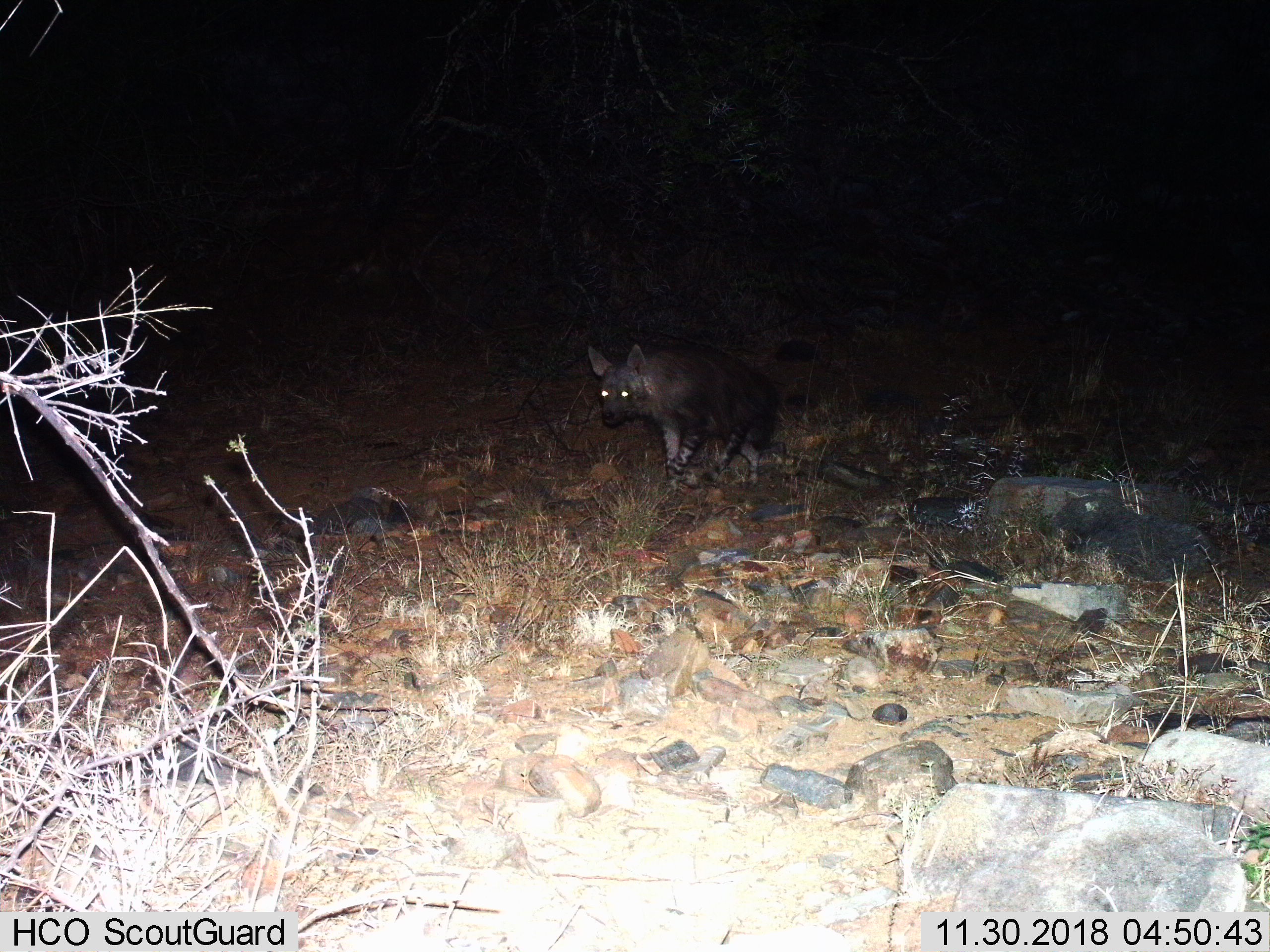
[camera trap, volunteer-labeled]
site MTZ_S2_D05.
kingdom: Animalia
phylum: Chordata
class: Mammalia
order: Carnivora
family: Hyaenidae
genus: Parahyaena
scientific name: Parahyaena brunnea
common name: brown hyena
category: hyenabrown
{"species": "hyenabrown (brown hyena) (Parahyaena brunnea)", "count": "1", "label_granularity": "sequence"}